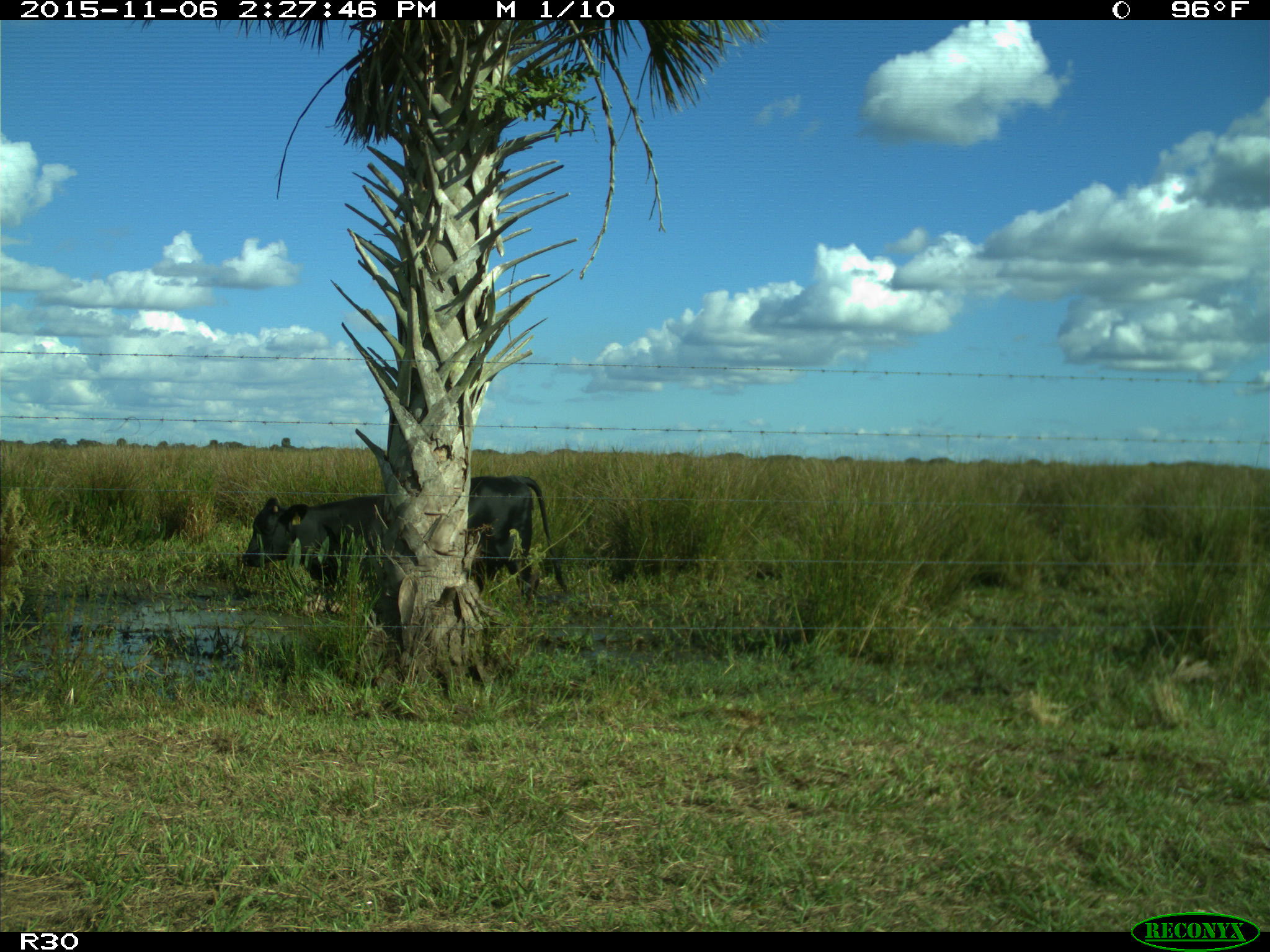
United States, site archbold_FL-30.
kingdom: Animalia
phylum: Chordata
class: Mammalia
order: Artiodactyla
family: Bovidae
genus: Bos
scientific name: Bos taurus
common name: domestic cow